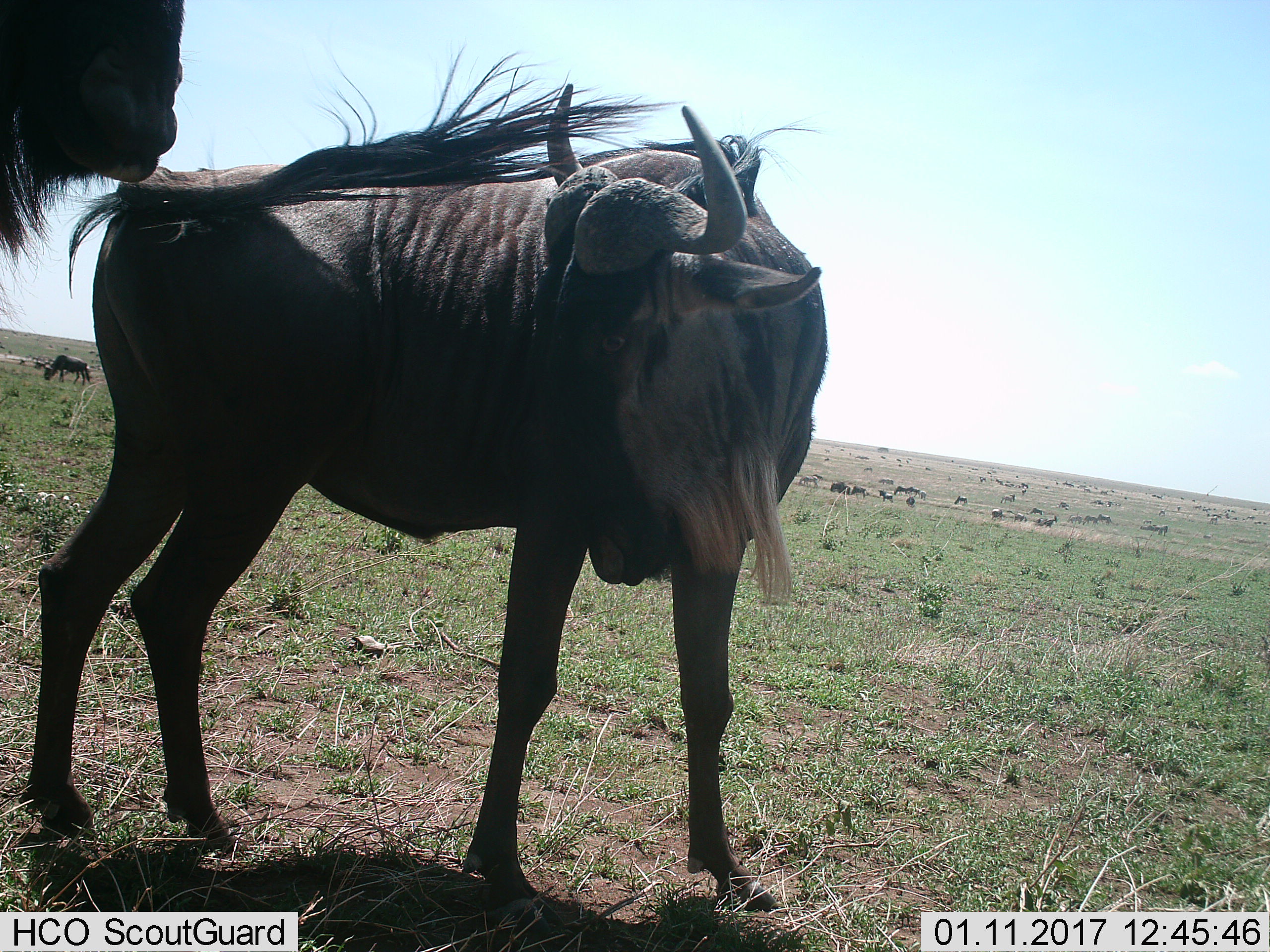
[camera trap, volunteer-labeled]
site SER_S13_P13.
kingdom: Animalia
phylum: Chordata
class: Mammalia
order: Artiodactyla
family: Bovidae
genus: Connochaetes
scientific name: Connochaetes taurinus taurinus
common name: blue wildebeest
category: wildebeestblue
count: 11-50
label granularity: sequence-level